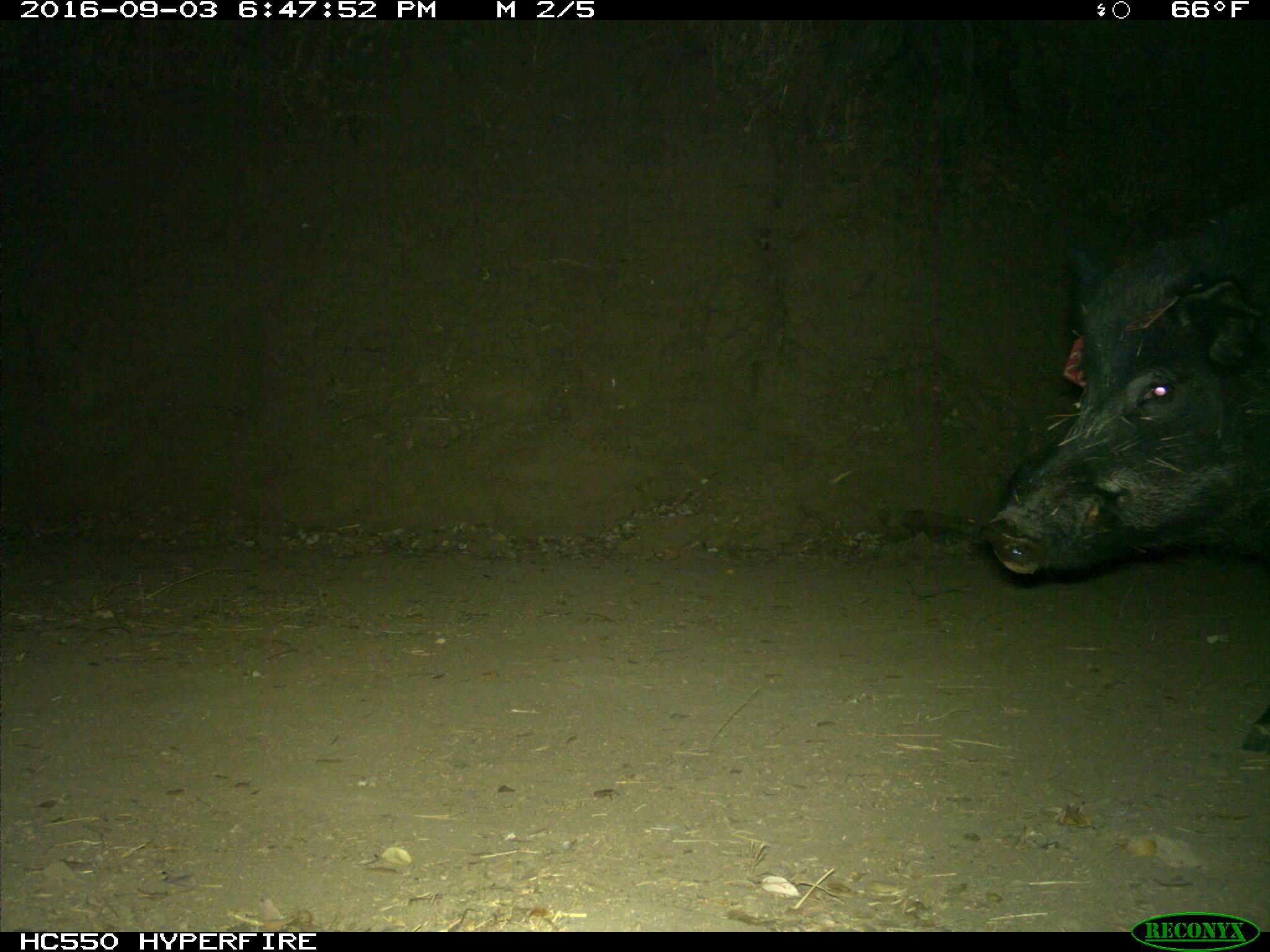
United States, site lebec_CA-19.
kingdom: Animalia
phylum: Chordata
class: Mammalia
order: Artiodactyla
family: Suidae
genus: Sus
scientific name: Sus scrofa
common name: wild boar